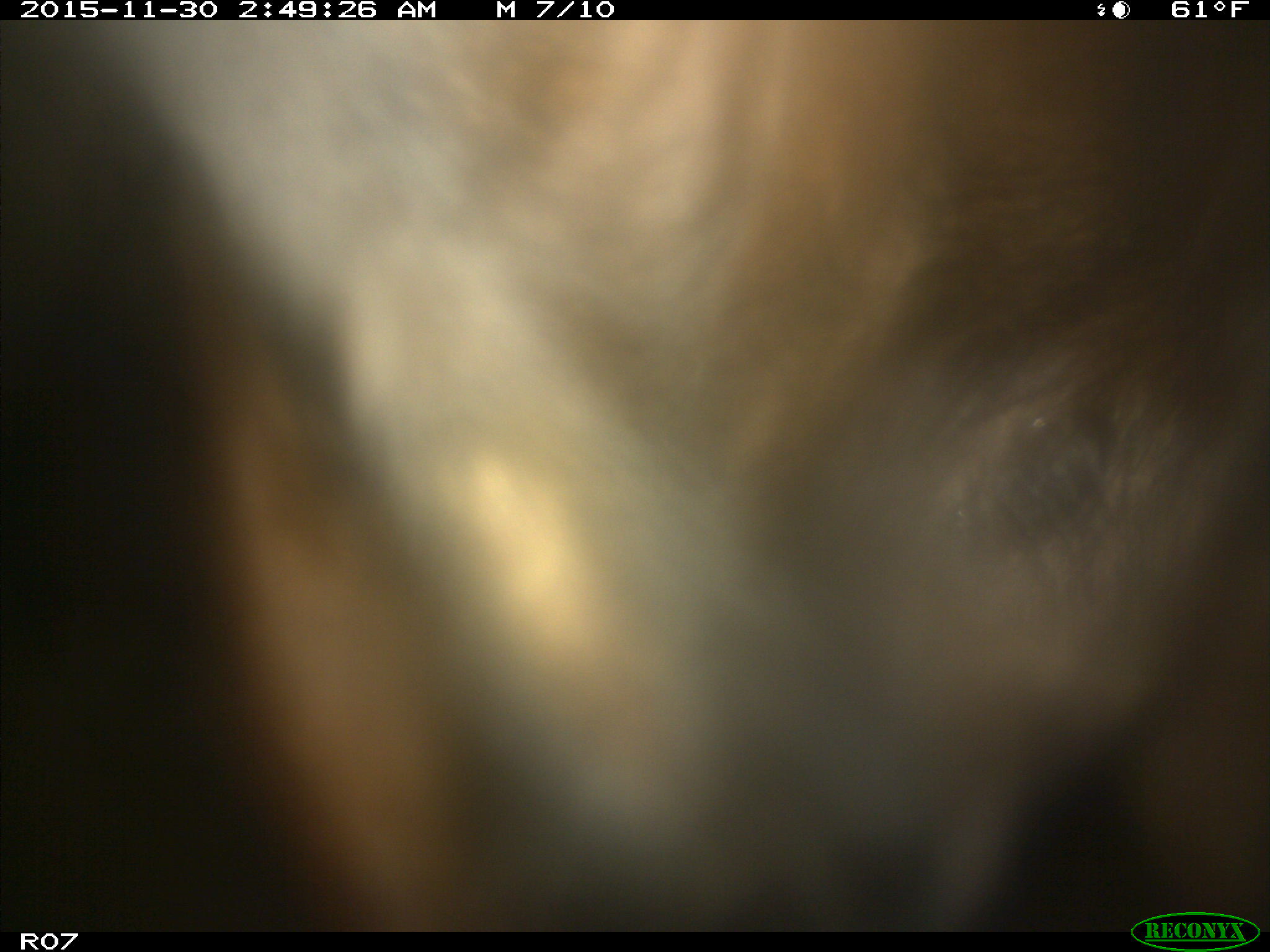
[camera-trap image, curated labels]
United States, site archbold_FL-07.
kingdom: Animalia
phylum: Chordata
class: Mammalia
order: Artiodactyla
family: Bovidae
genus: Bos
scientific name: Bos taurus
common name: domestic cow